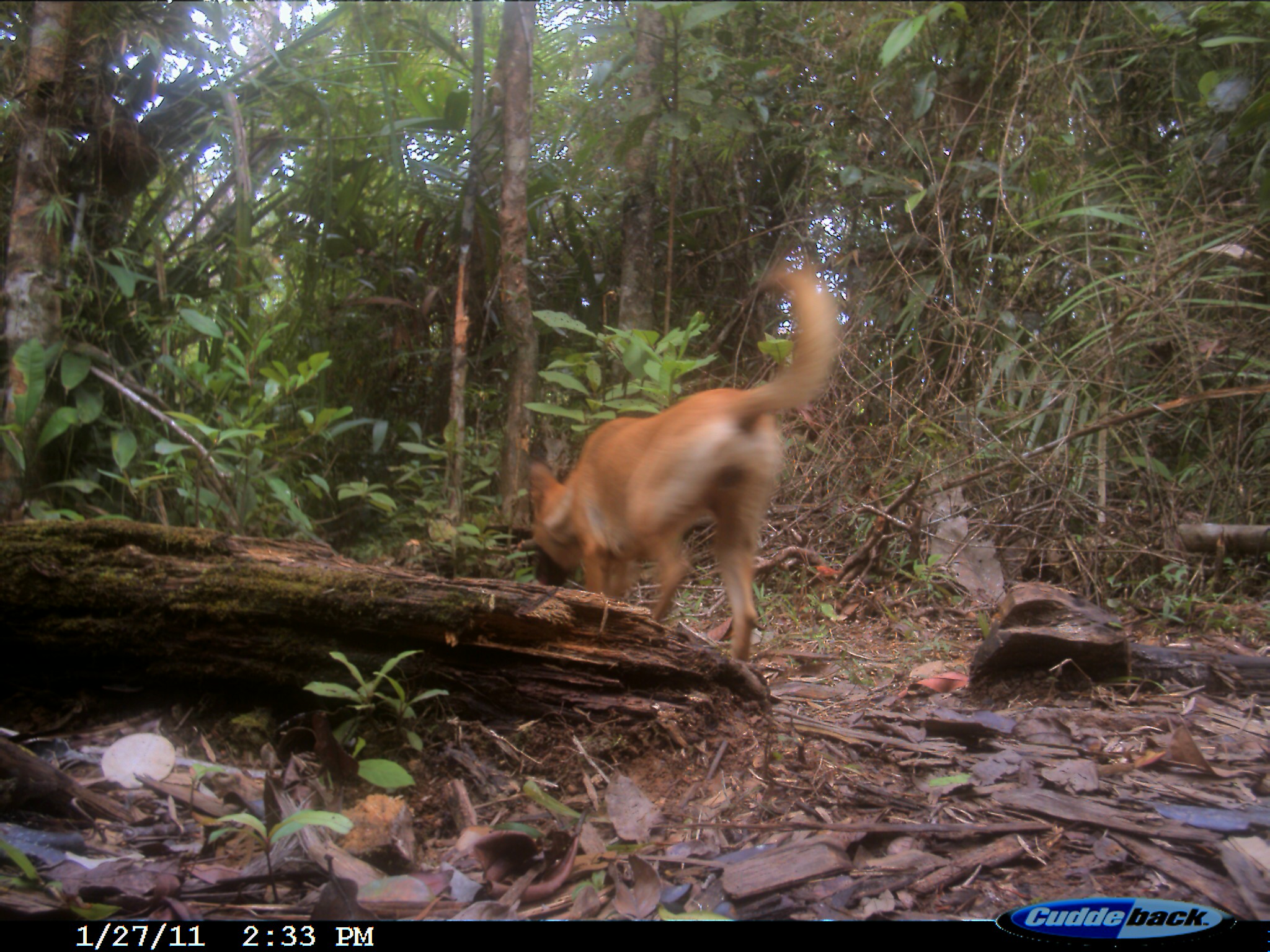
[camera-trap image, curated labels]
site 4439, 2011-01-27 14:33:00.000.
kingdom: Animalia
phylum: Chordata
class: Mammalia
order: Carnivora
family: Canidae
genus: Canis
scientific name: Canis familiaris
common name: domestic dog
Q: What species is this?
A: Canis familiaris (domestic dog).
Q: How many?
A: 1.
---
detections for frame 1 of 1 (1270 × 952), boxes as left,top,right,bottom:
canis familiaris: 529,268,835,659